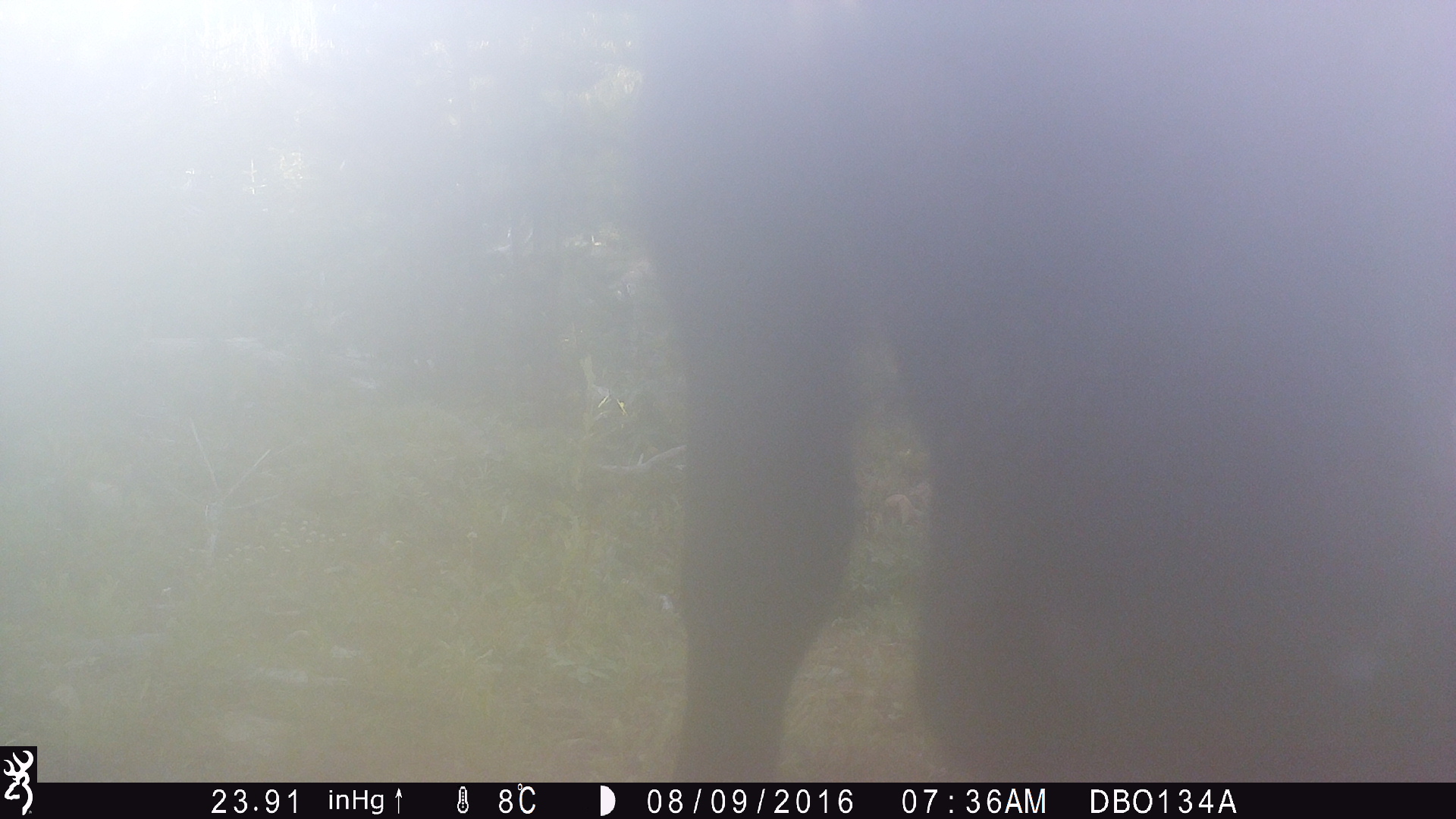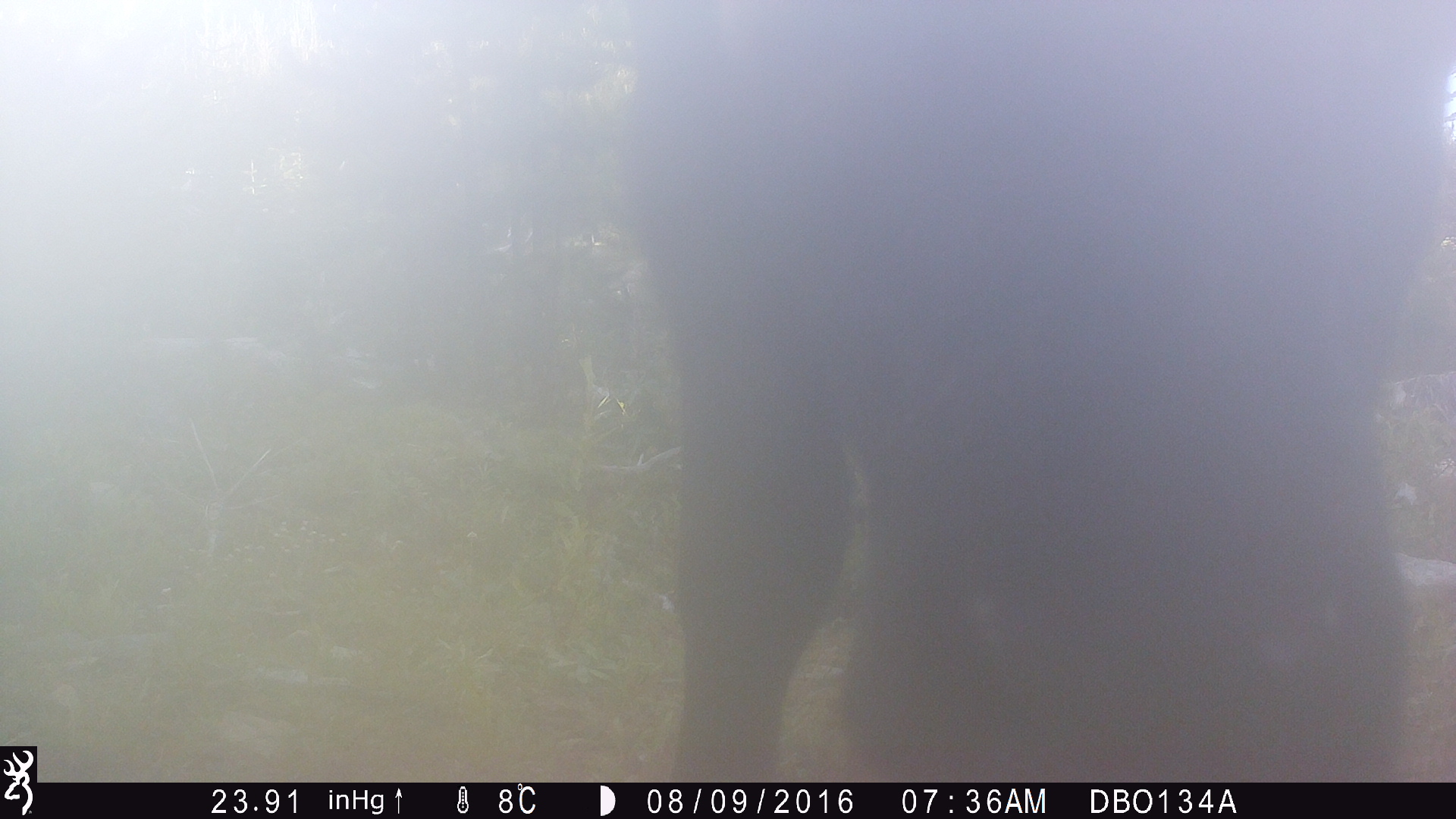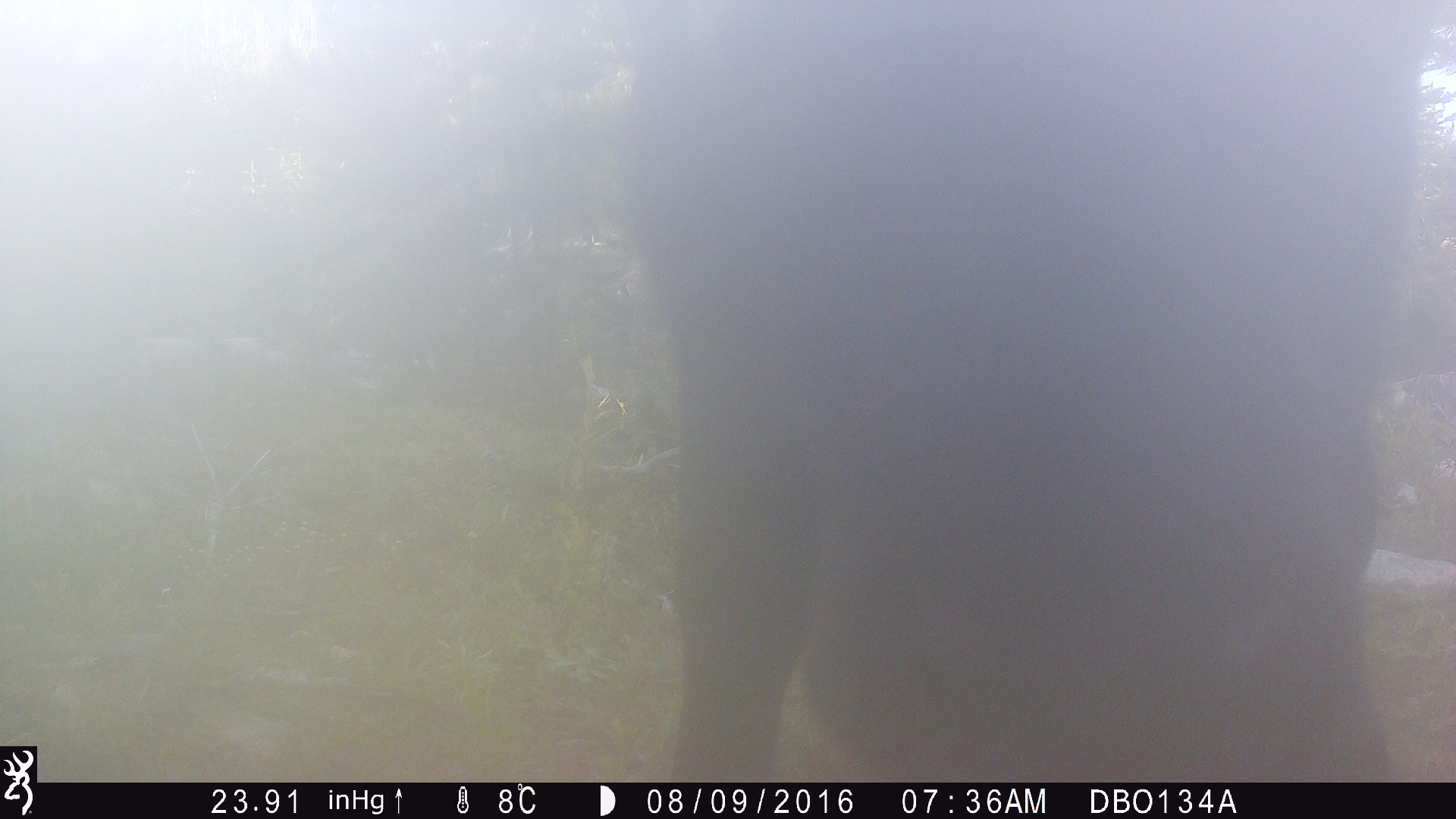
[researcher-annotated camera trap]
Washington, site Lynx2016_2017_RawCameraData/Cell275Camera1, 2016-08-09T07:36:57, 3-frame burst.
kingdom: Animalia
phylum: Chordata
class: Mammalia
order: Artiodactyla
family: Bovidae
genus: Bos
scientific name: Bos taurus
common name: domestic cattle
Domestic cattle (Bos taurus). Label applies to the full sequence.